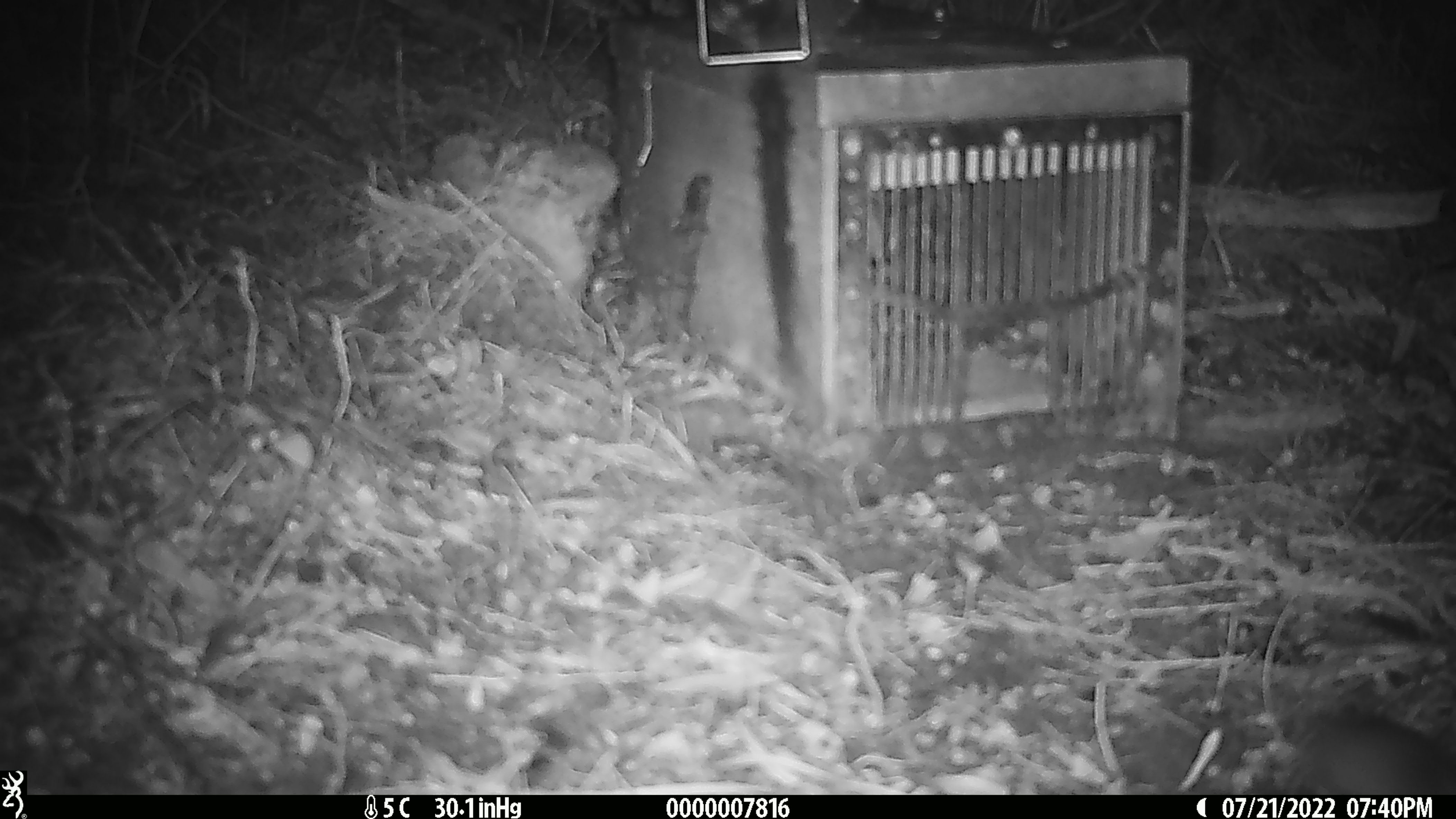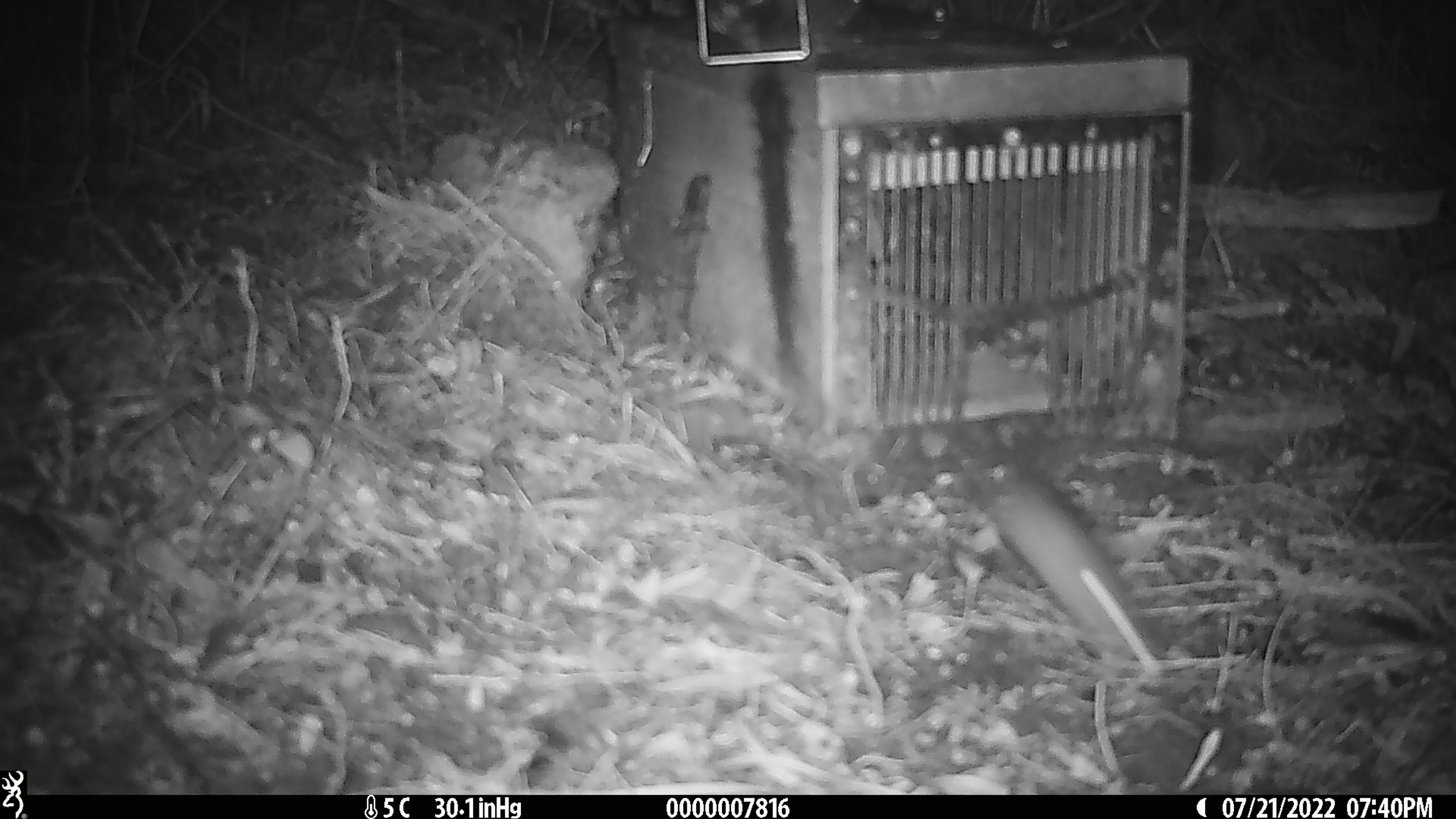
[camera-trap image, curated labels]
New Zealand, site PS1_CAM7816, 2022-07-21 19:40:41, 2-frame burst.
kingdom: Animalia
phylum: Chordata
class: Mammalia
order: Rodentia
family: Muridae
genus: Mus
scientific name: Mus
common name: mouse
Mouse (Mus).